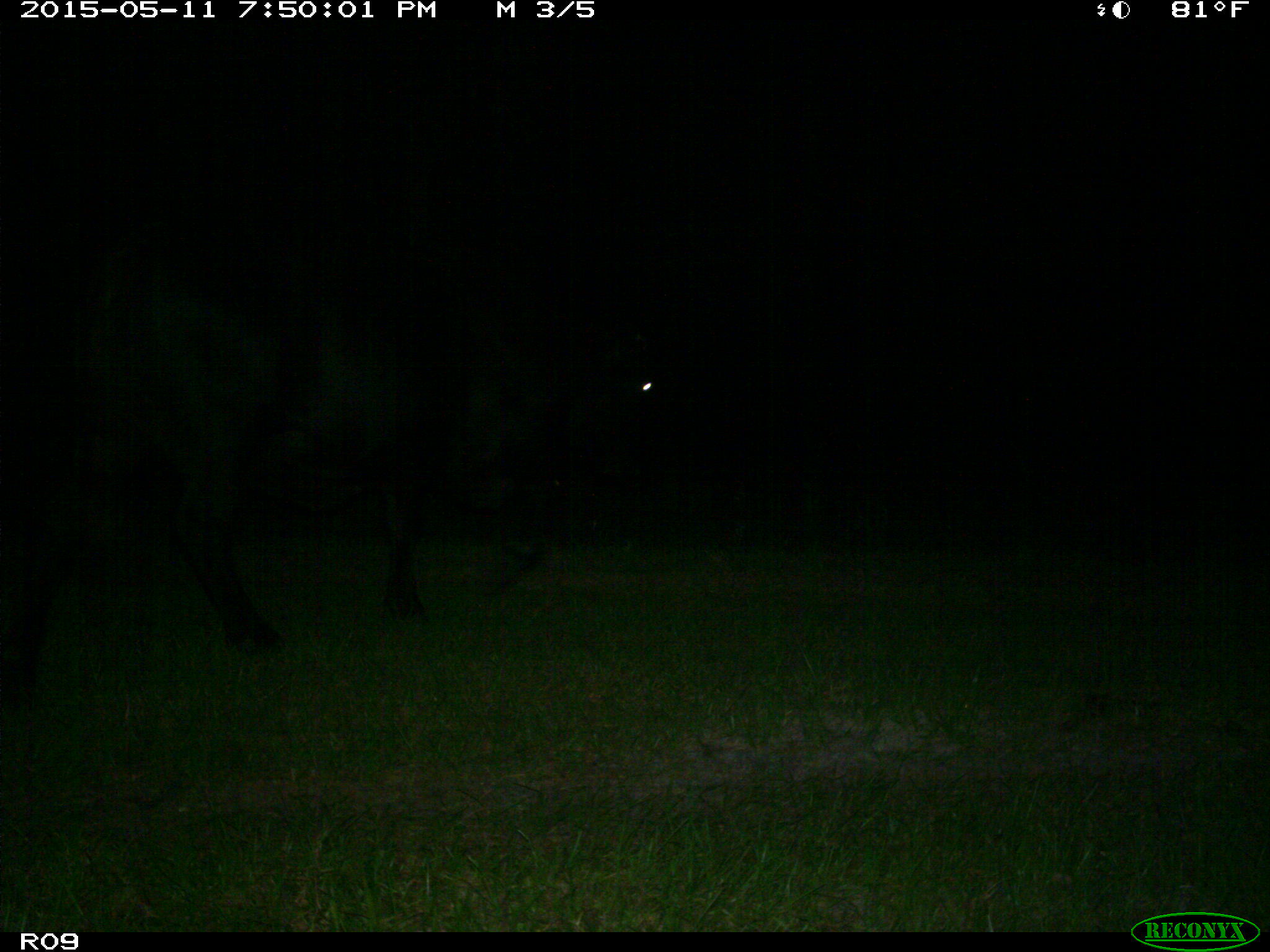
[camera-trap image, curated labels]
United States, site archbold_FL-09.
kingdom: Animalia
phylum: Chordata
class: Mammalia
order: Artiodactyla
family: Bovidae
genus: Bos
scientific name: Bos taurus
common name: domestic cow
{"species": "Bos taurus (domestic cow)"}